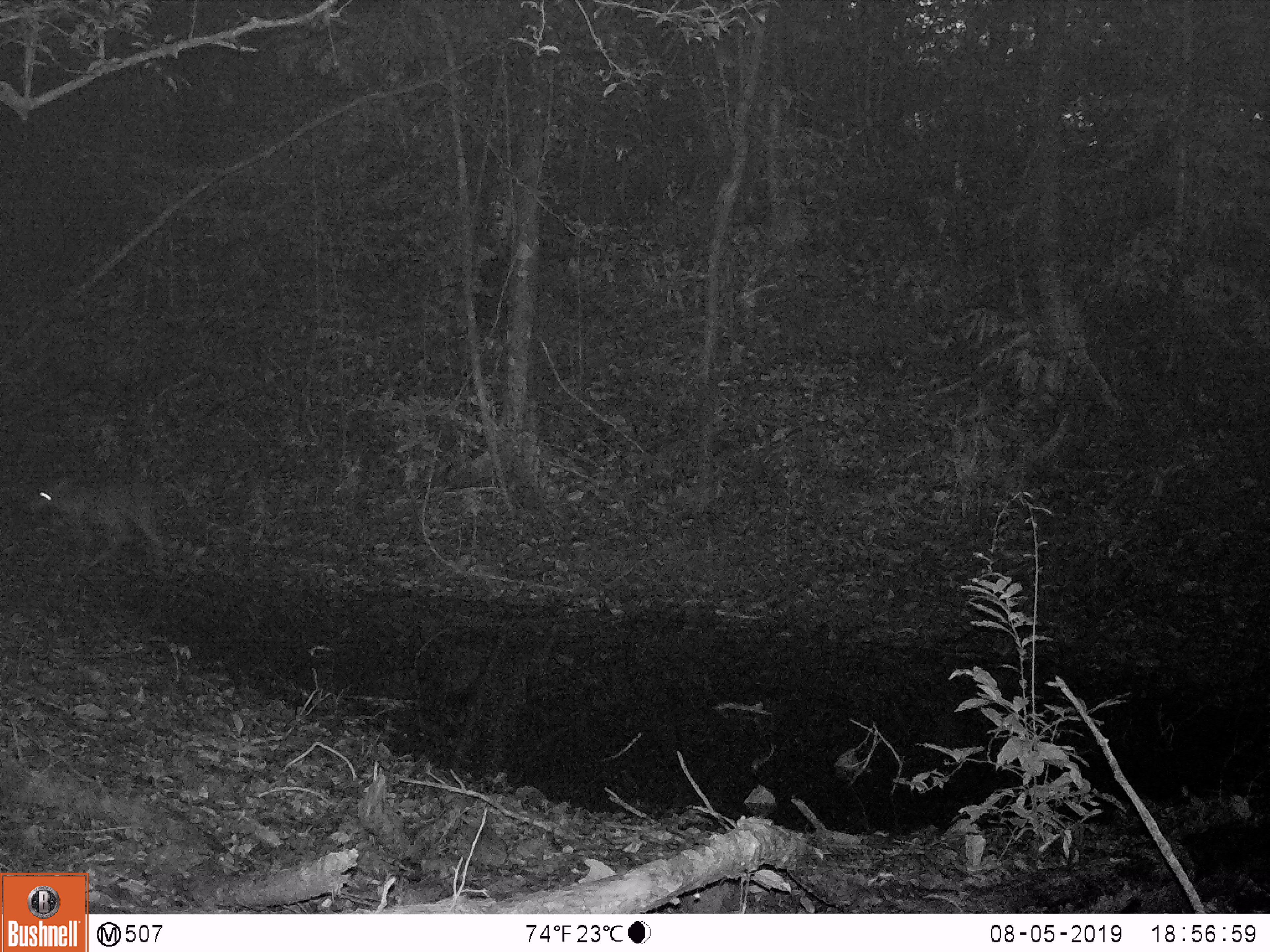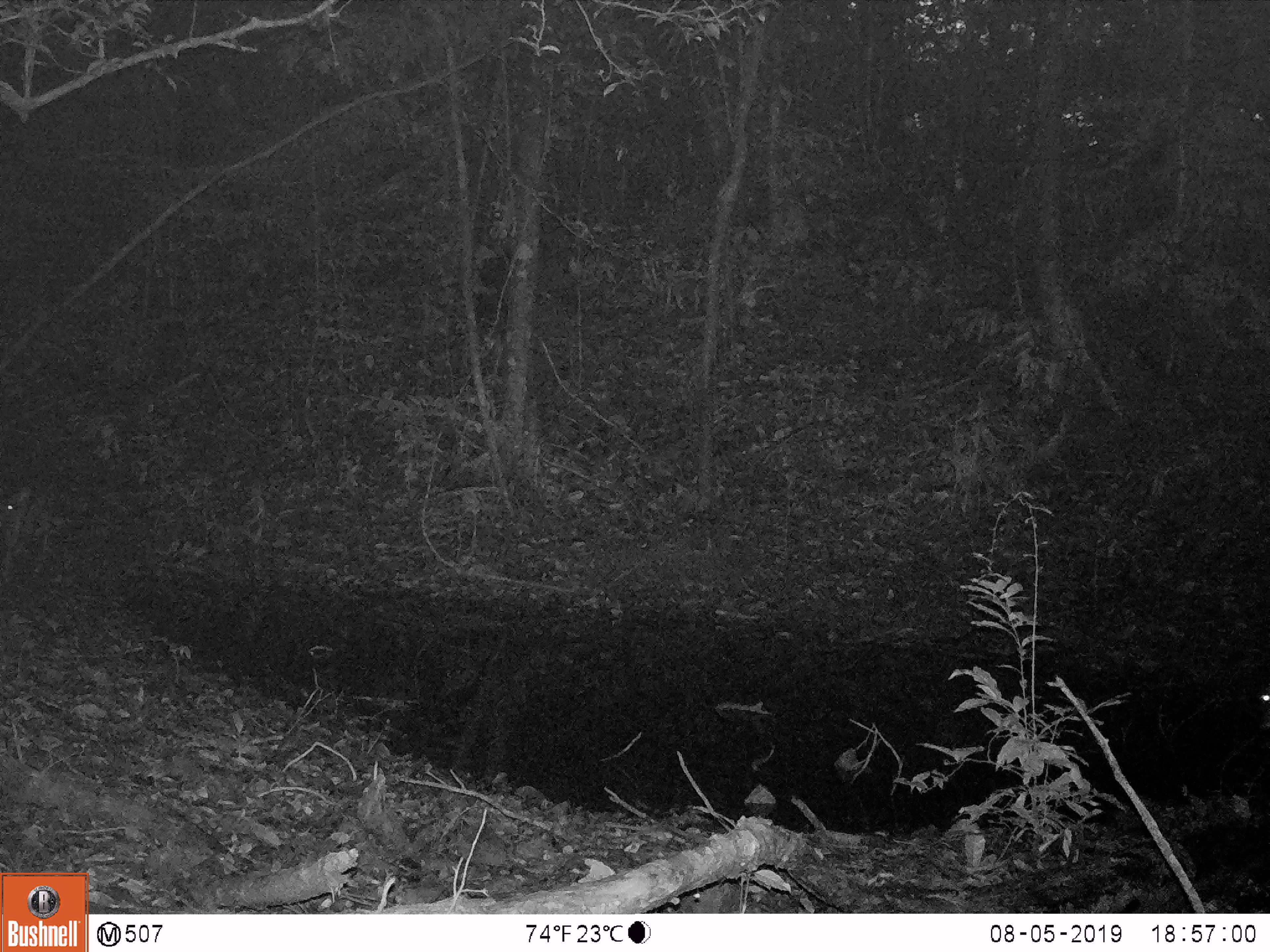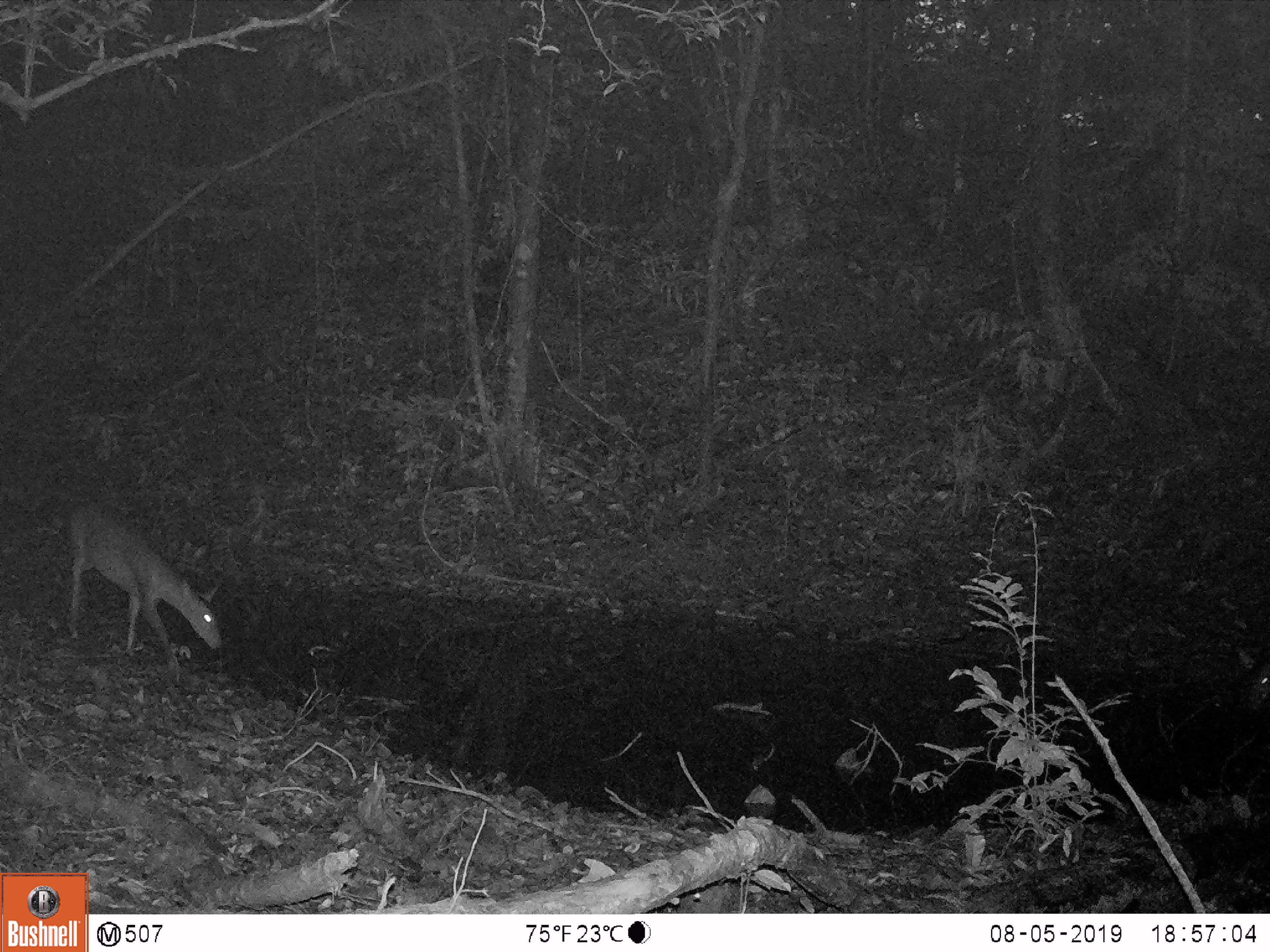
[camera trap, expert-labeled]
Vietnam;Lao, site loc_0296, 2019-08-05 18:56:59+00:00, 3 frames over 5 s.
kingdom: Animalia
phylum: Chordata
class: Mammalia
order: Artiodactyla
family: Cervidae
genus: Muntiacus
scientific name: Muntiacus vuquangensis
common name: large-antlered muntjac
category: large antlered muntjac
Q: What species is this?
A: Large antlered muntjac (large-antlered muntjac) (Muntiacus vuquangensis).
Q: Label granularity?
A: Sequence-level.